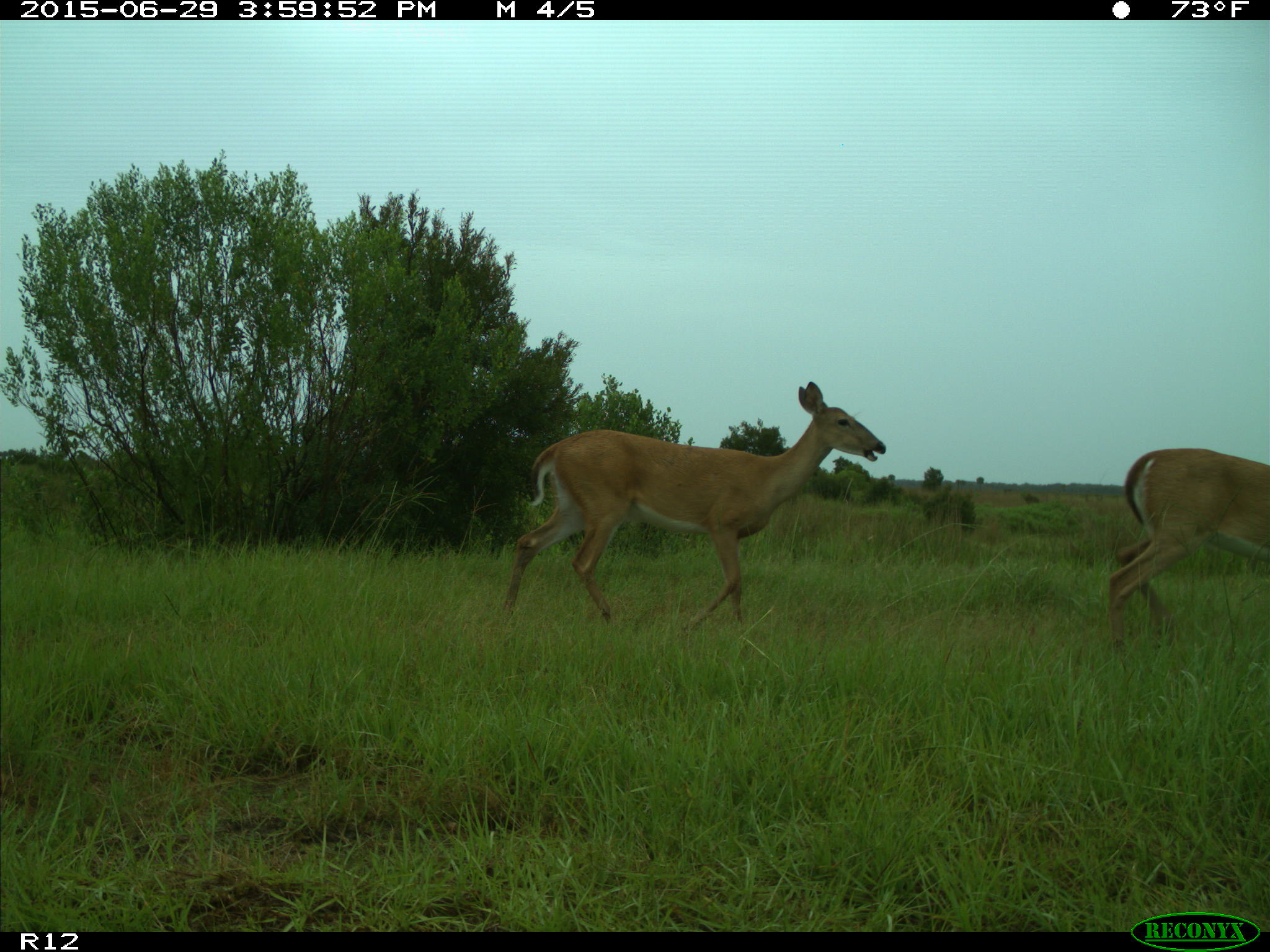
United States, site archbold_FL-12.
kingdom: Animalia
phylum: Chordata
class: Mammalia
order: Artiodactyla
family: Cervidae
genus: Odocoileus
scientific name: Odocoileus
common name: deer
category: unidentified deer